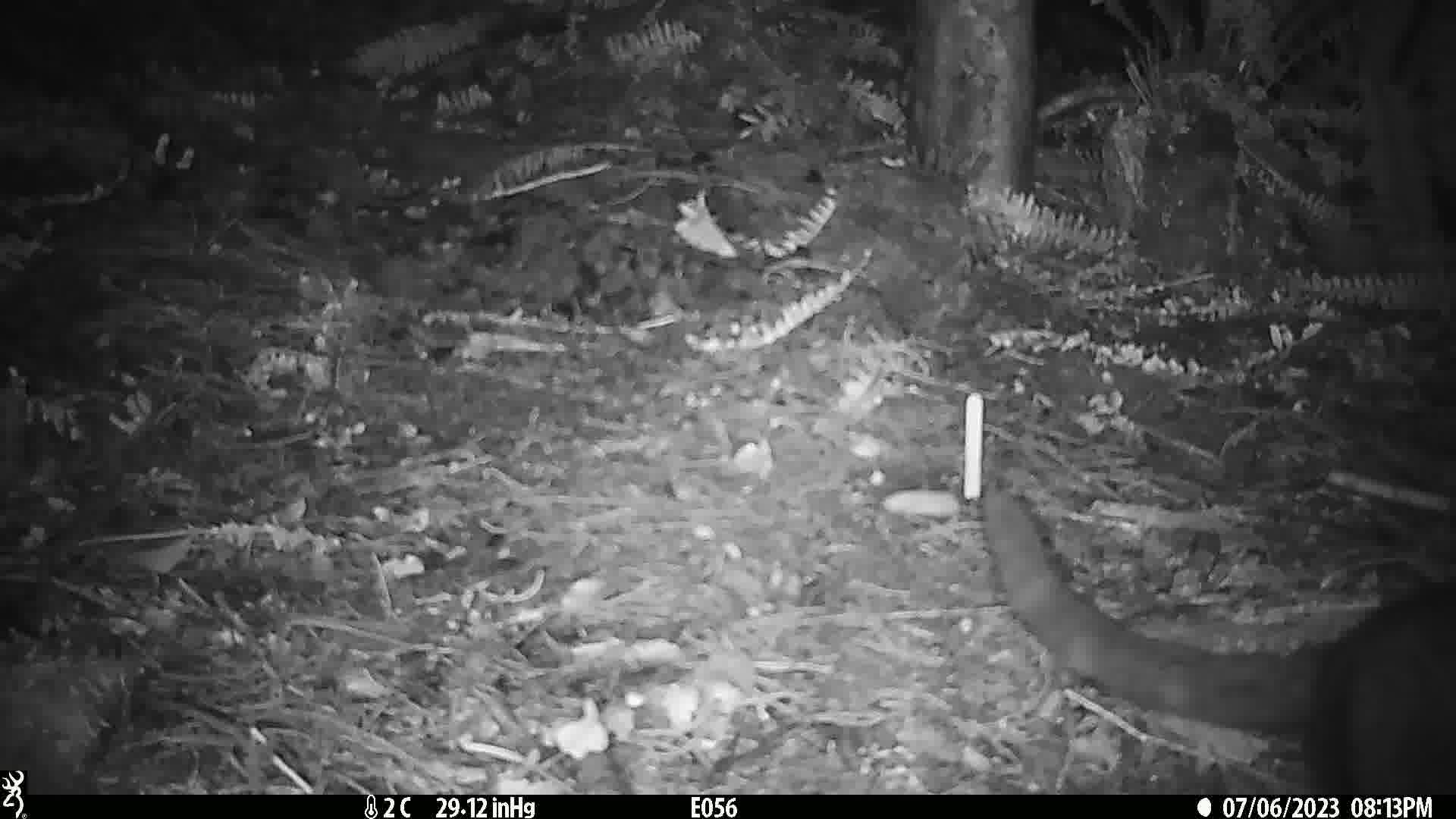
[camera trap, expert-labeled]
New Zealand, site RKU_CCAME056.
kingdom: Animalia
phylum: Chordata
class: Mammalia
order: Carnivora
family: Felidae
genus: Felis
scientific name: Felis catus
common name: domestic cat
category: cat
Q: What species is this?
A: Cat (domestic cat) (Felis catus).